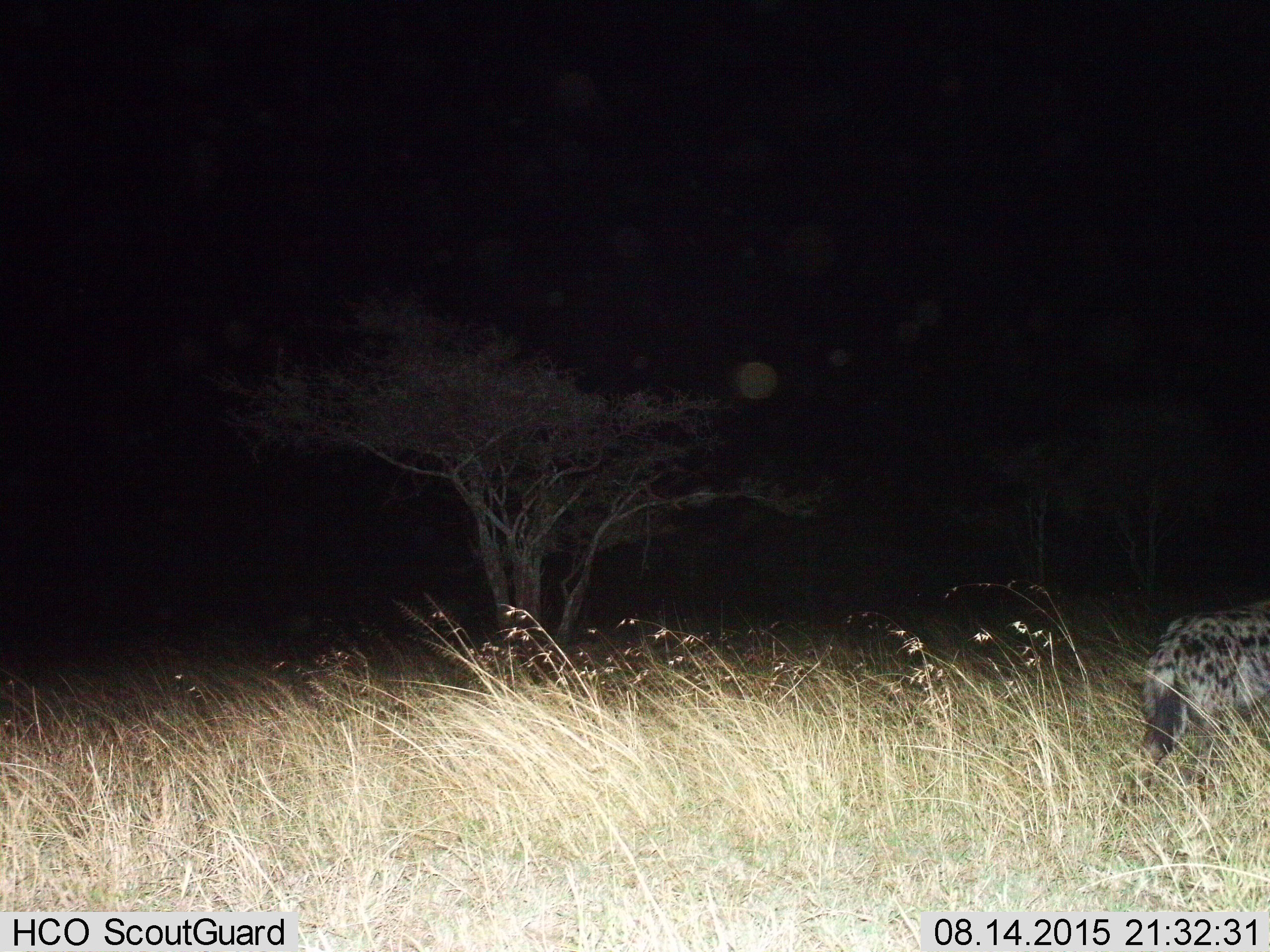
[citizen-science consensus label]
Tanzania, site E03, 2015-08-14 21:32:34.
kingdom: Animalia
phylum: Chordata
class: Mammalia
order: Carnivora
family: Hyaenidae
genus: Crocuta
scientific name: Crocuta crocuta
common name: spotted hyena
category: hyenaspotted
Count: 1.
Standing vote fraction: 25%.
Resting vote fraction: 0%.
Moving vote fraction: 75%.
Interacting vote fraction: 0%.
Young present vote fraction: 8%.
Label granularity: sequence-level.